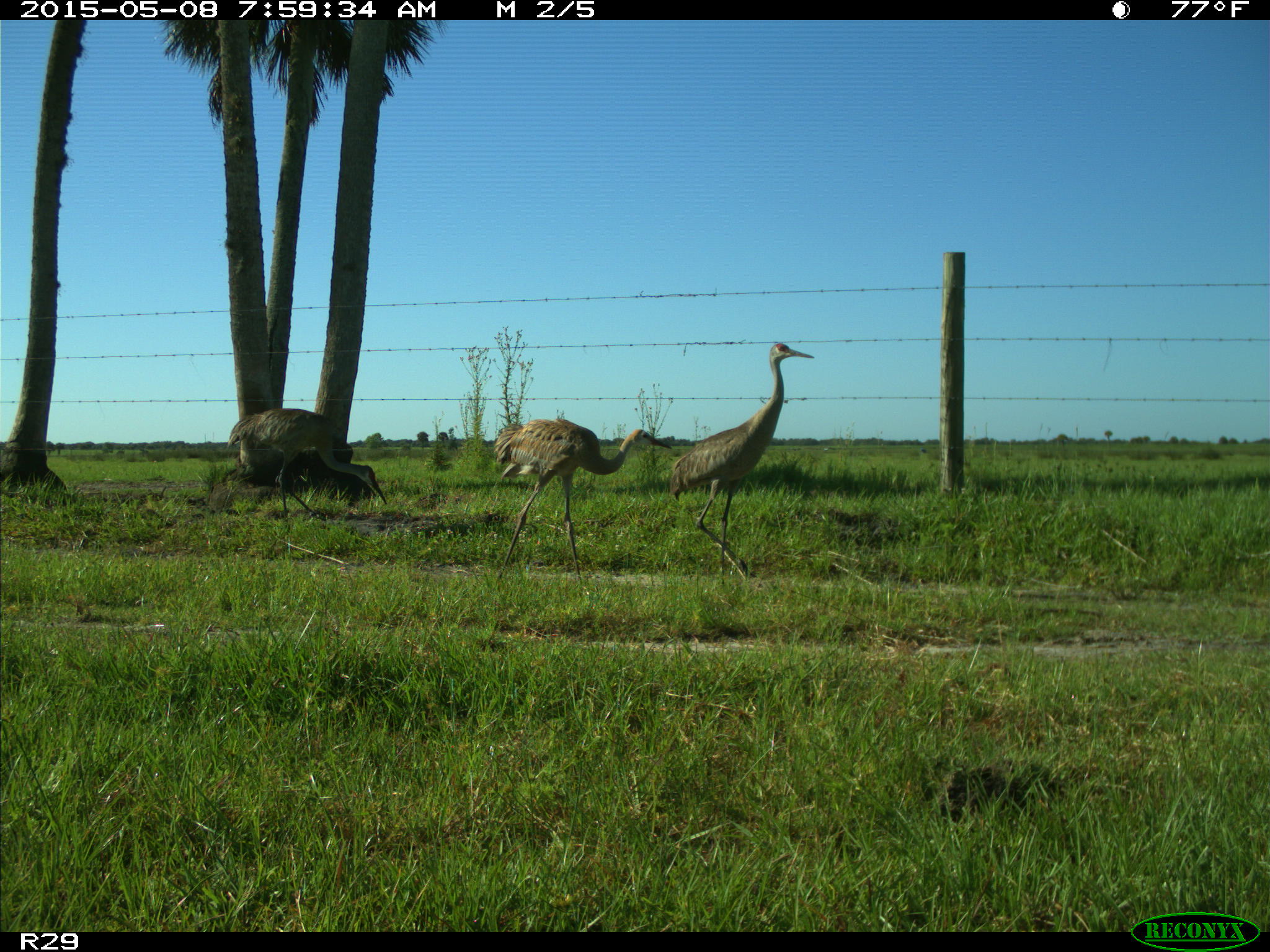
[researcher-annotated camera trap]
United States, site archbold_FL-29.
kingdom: Animalia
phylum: Chordata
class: Aves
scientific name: Aves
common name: birds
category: unidentified bird